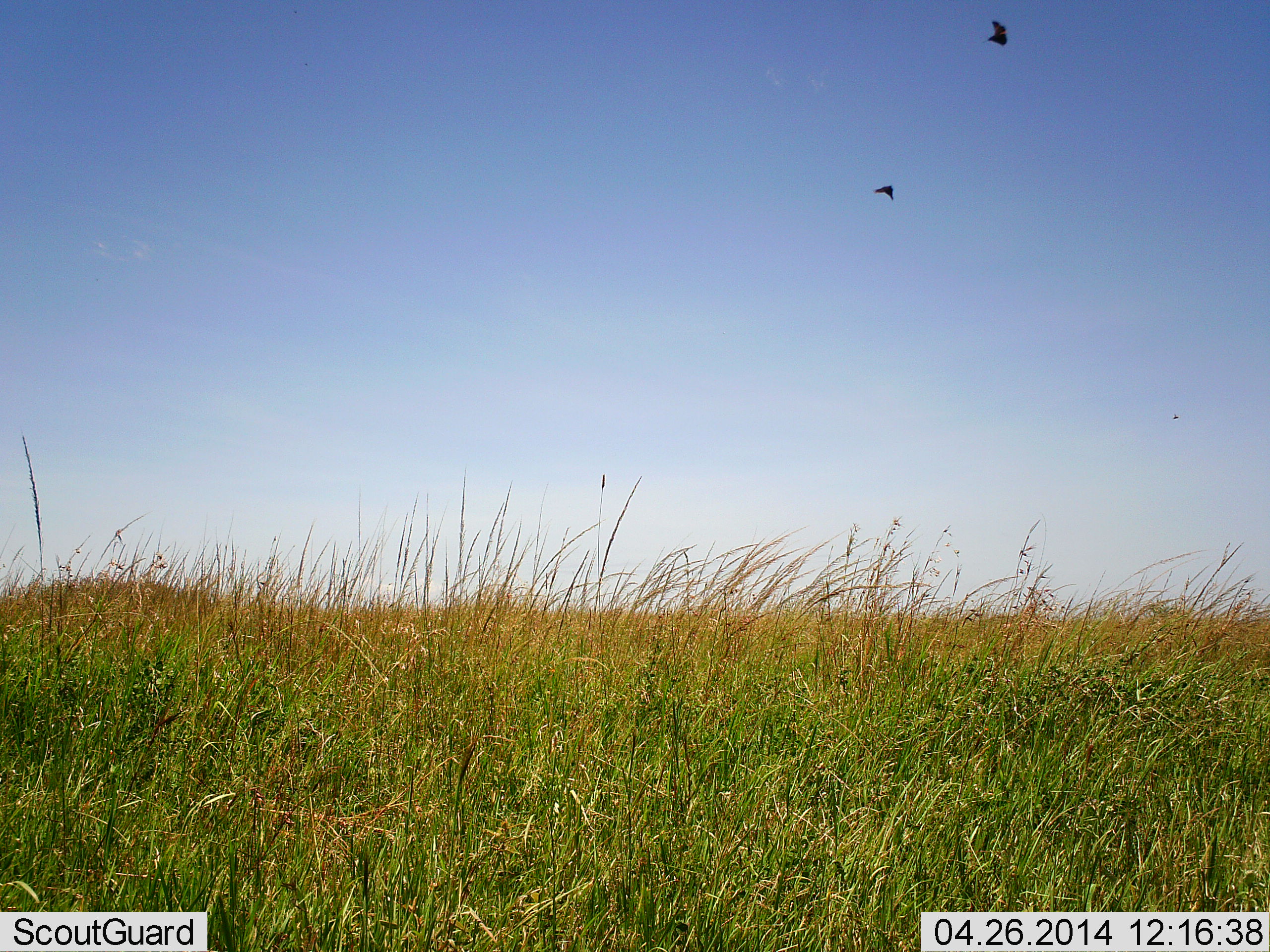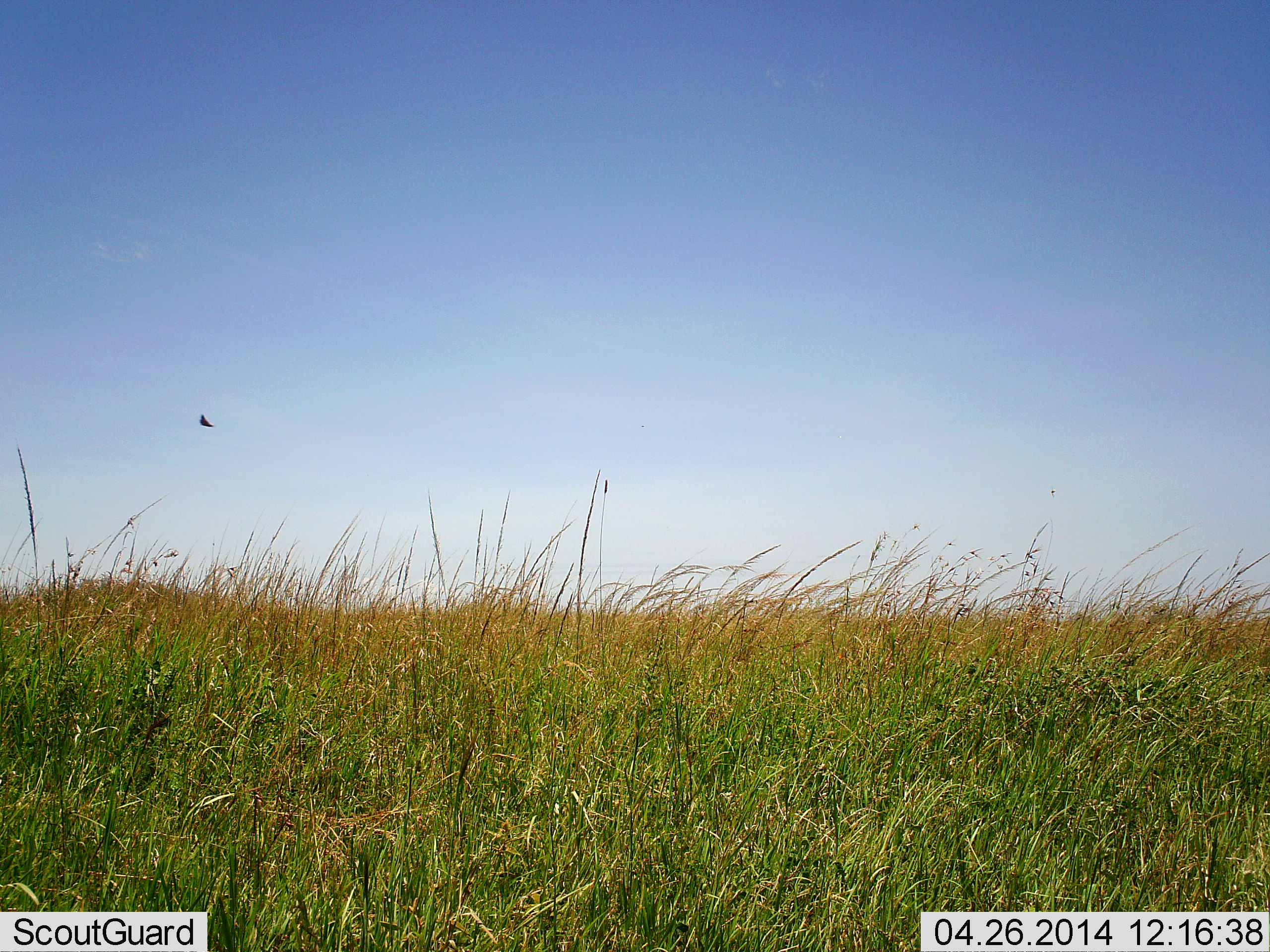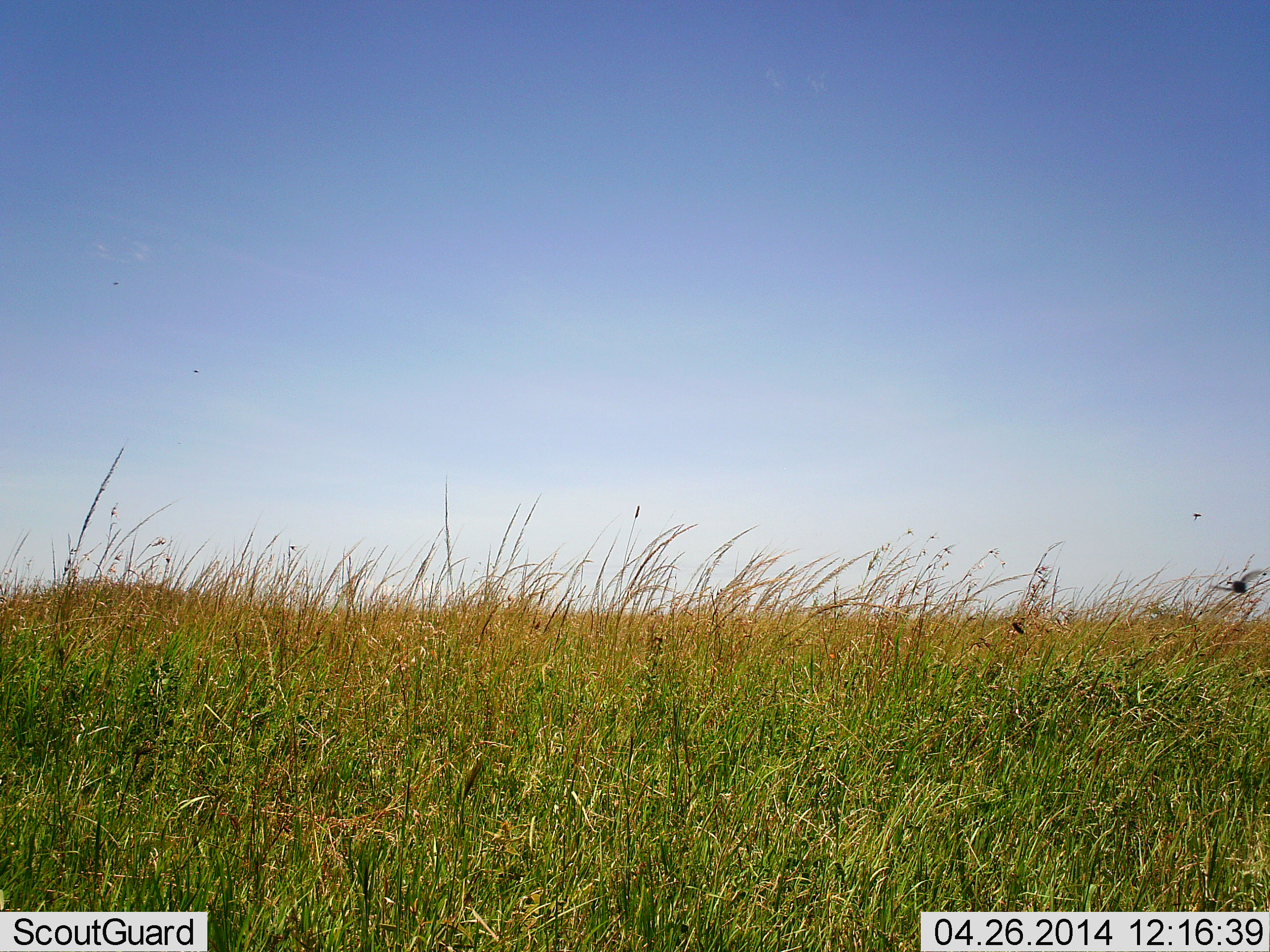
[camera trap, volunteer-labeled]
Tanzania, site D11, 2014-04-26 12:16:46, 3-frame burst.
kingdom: Animalia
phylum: Chordata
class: Aves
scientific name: Aves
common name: bird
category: otherbird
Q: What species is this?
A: Otherbird (bird) (Aves).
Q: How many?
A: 2.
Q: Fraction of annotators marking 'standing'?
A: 0%.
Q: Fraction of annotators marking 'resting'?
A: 0%.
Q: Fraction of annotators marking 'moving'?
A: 100%.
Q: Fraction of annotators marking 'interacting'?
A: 0%.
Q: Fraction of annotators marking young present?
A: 0%.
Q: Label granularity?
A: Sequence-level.